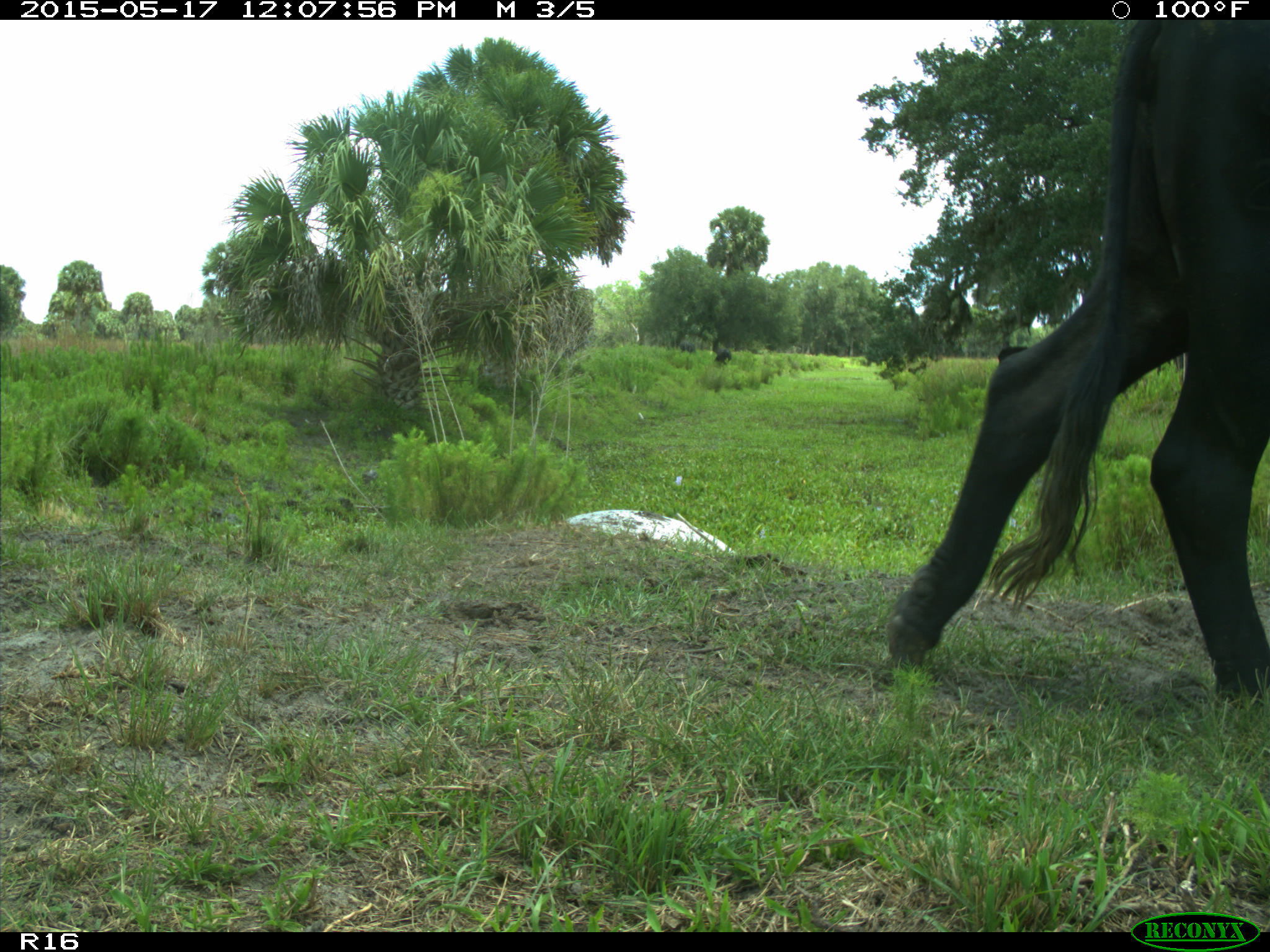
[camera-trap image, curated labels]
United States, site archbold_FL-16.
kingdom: Animalia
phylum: Chordata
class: Mammalia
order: Artiodactyla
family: Bovidae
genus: Bos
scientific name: Bos taurus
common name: domestic cow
Bos taurus (domestic cow).